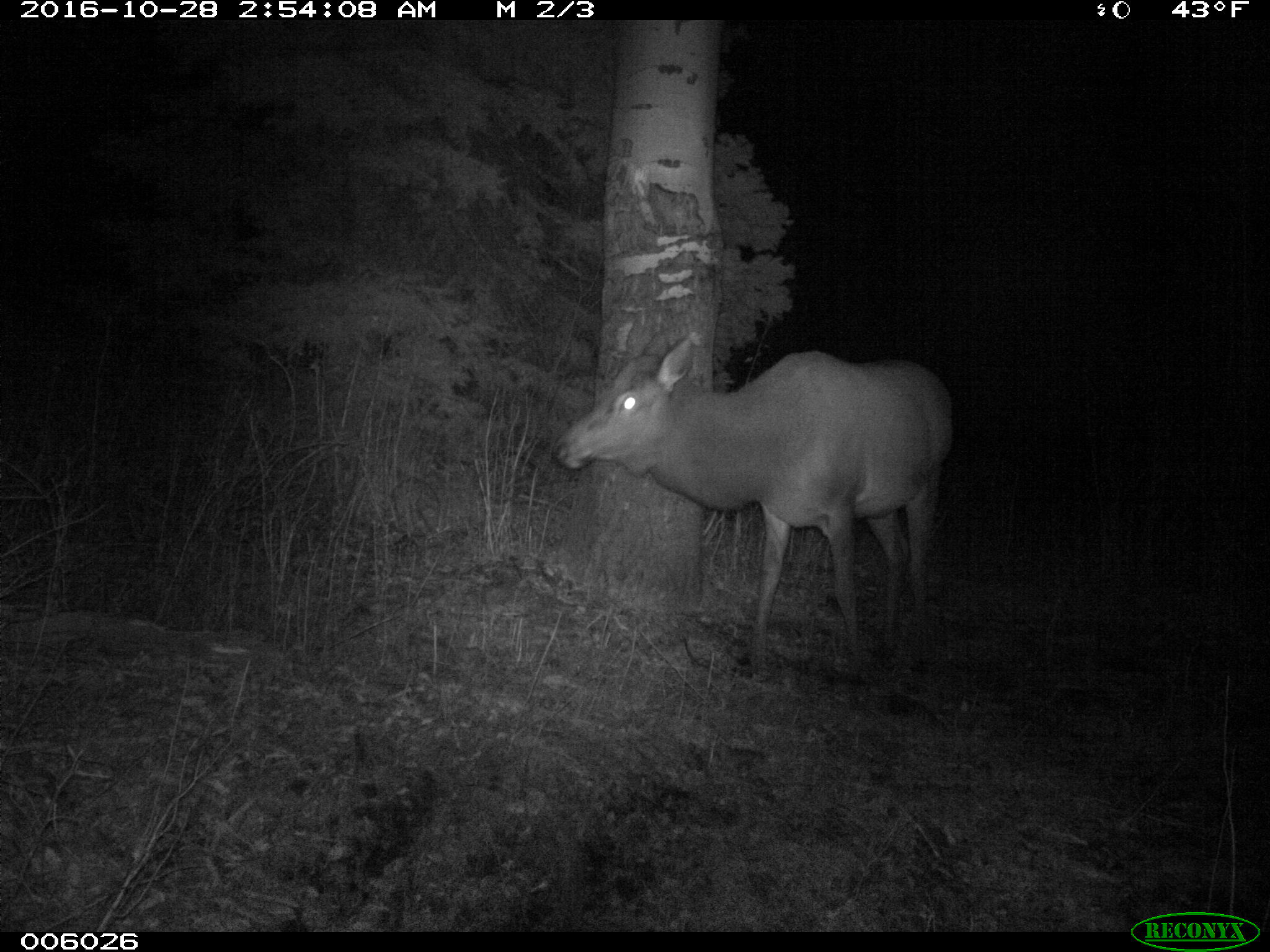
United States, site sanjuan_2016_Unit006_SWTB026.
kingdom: Animalia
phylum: Chordata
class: Mammalia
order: Artiodactyla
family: Cervidae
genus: Cervus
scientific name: Cervus elaphus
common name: red deer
Cervus elaphus (red deer).